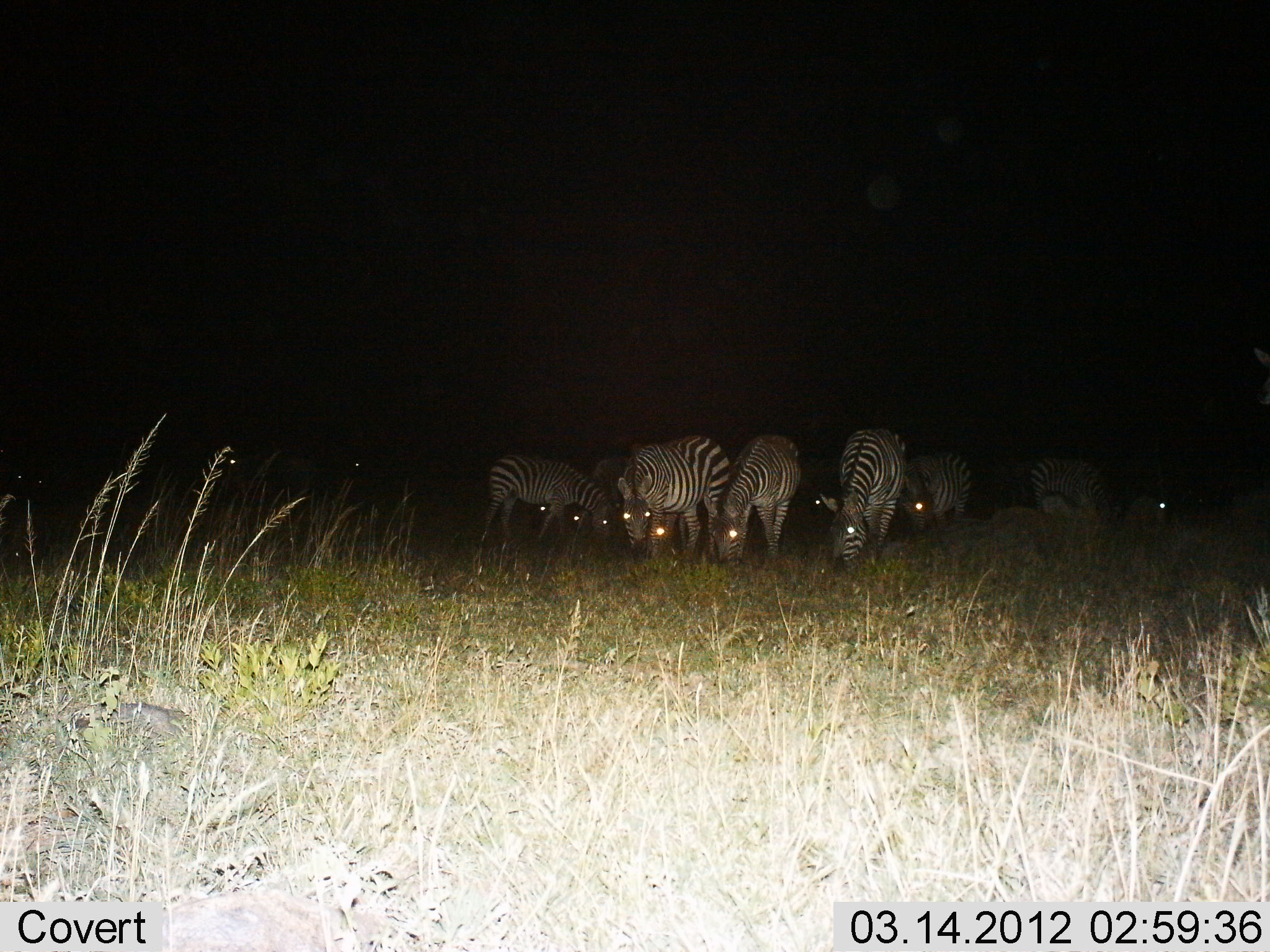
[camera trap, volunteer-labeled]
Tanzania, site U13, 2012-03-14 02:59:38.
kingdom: Animalia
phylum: Chordata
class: Mammalia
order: Perissodactyla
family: Equidae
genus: Equus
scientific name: Equus quagga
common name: plains zebra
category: zebra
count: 8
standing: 27%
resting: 0%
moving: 0%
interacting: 0%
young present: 7%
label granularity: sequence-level